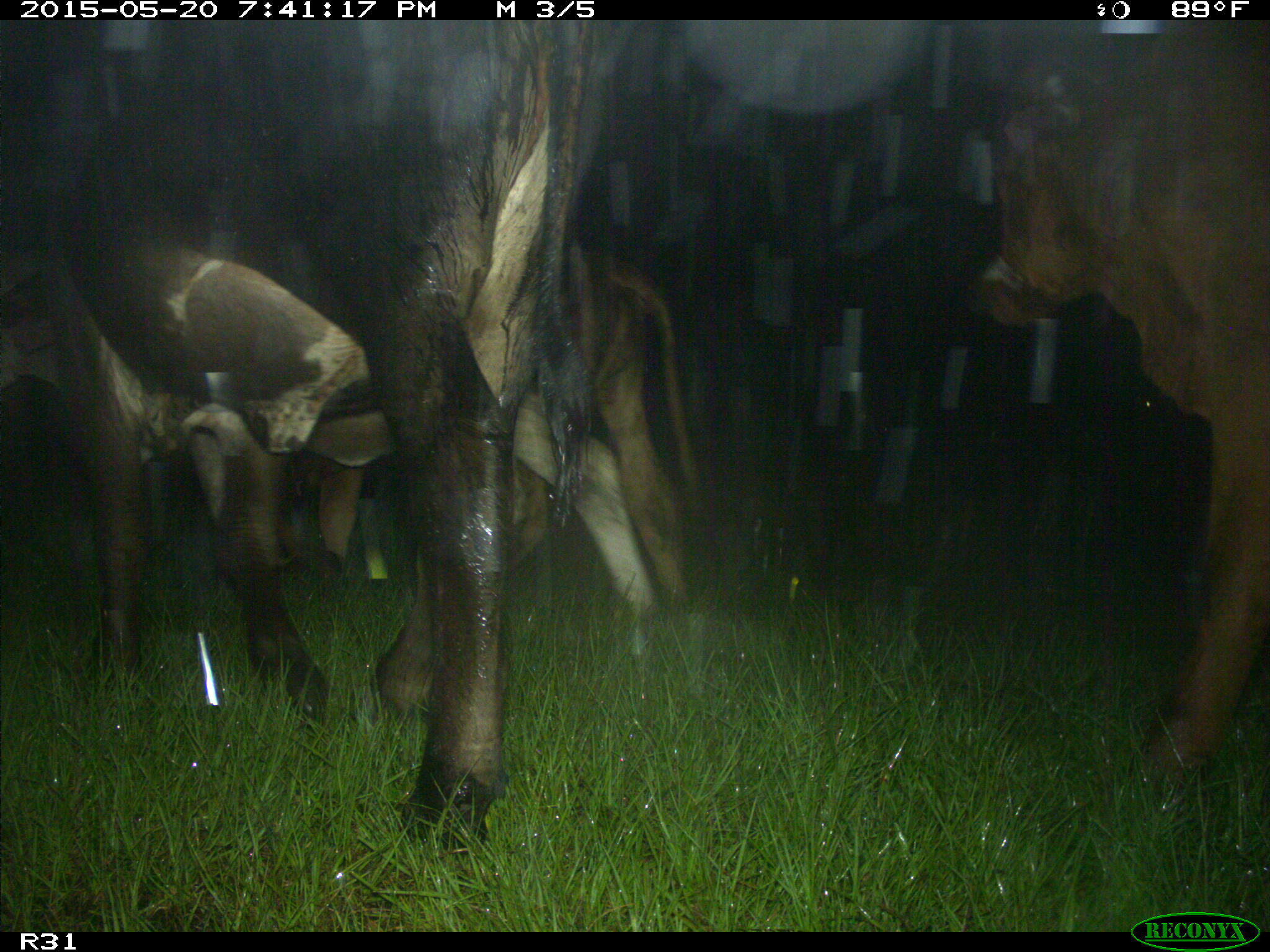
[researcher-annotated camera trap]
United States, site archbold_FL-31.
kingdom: Animalia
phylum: Chordata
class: Mammalia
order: Artiodactyla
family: Bovidae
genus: Bos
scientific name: Bos taurus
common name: domestic cow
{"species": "Bos taurus (domestic cow)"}